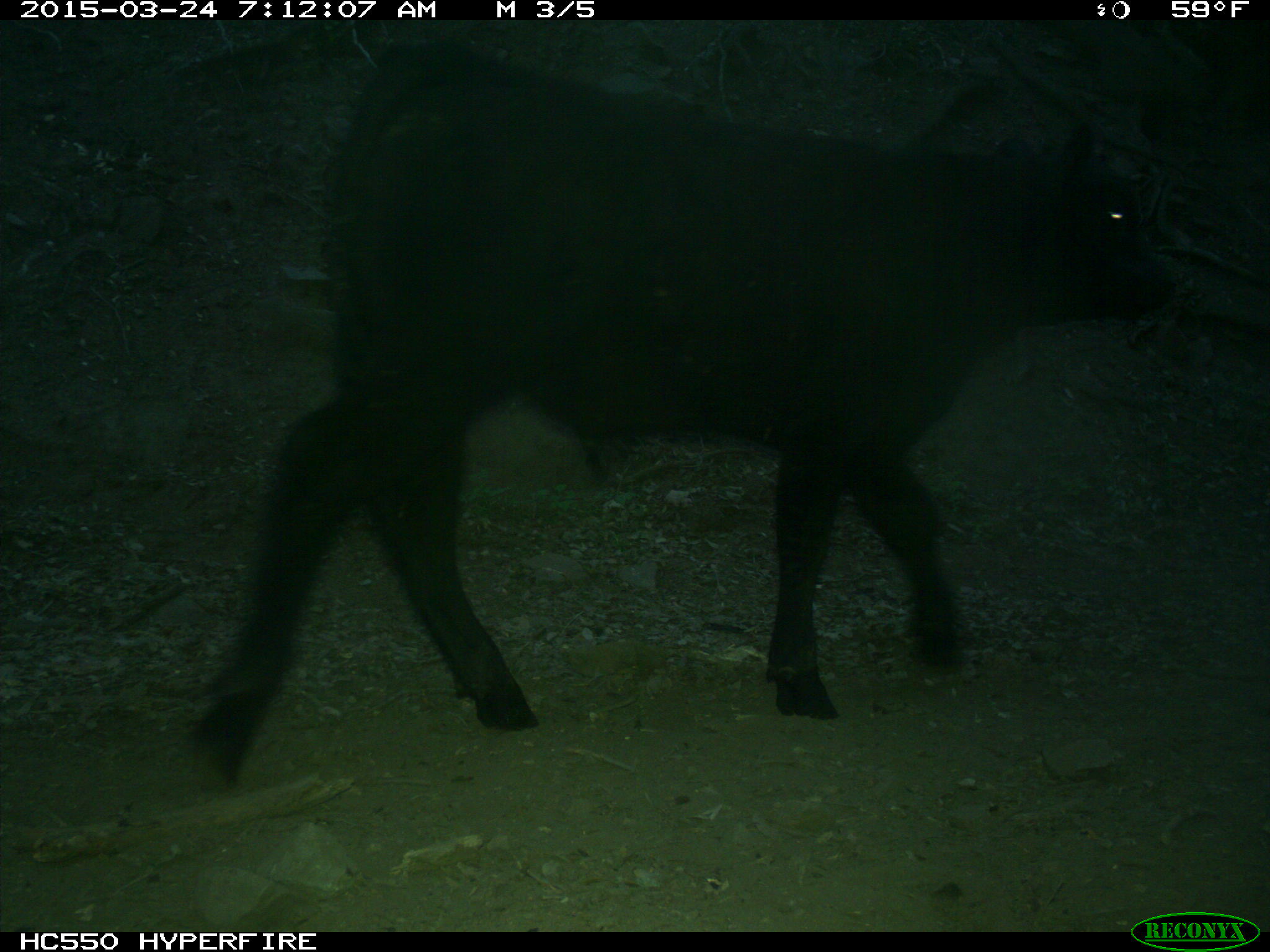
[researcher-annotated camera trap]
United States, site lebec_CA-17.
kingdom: Animalia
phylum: Chordata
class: Mammalia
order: Artiodactyla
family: Bovidae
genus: Bos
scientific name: Bos taurus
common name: domestic cow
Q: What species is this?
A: Bos taurus (domestic cow).